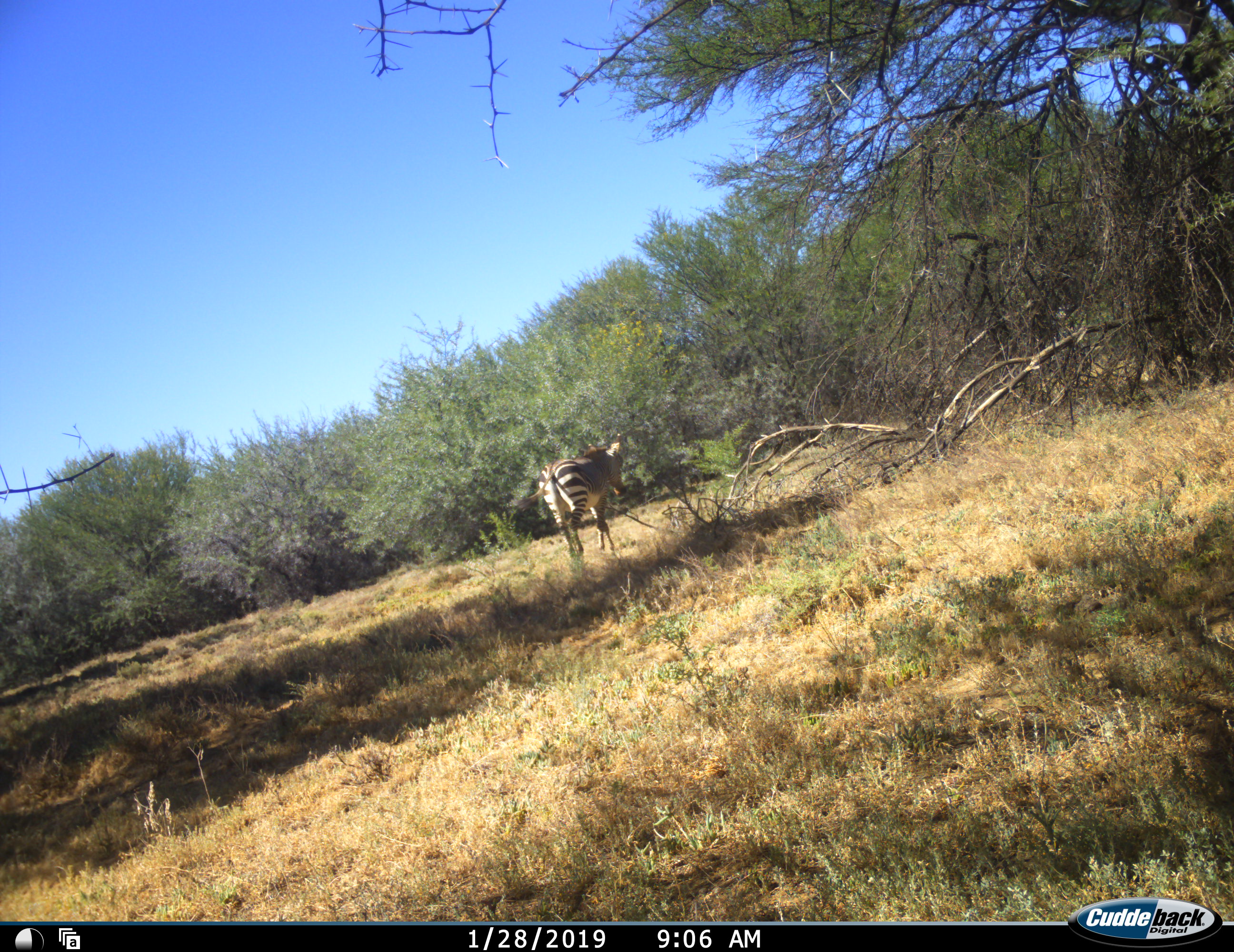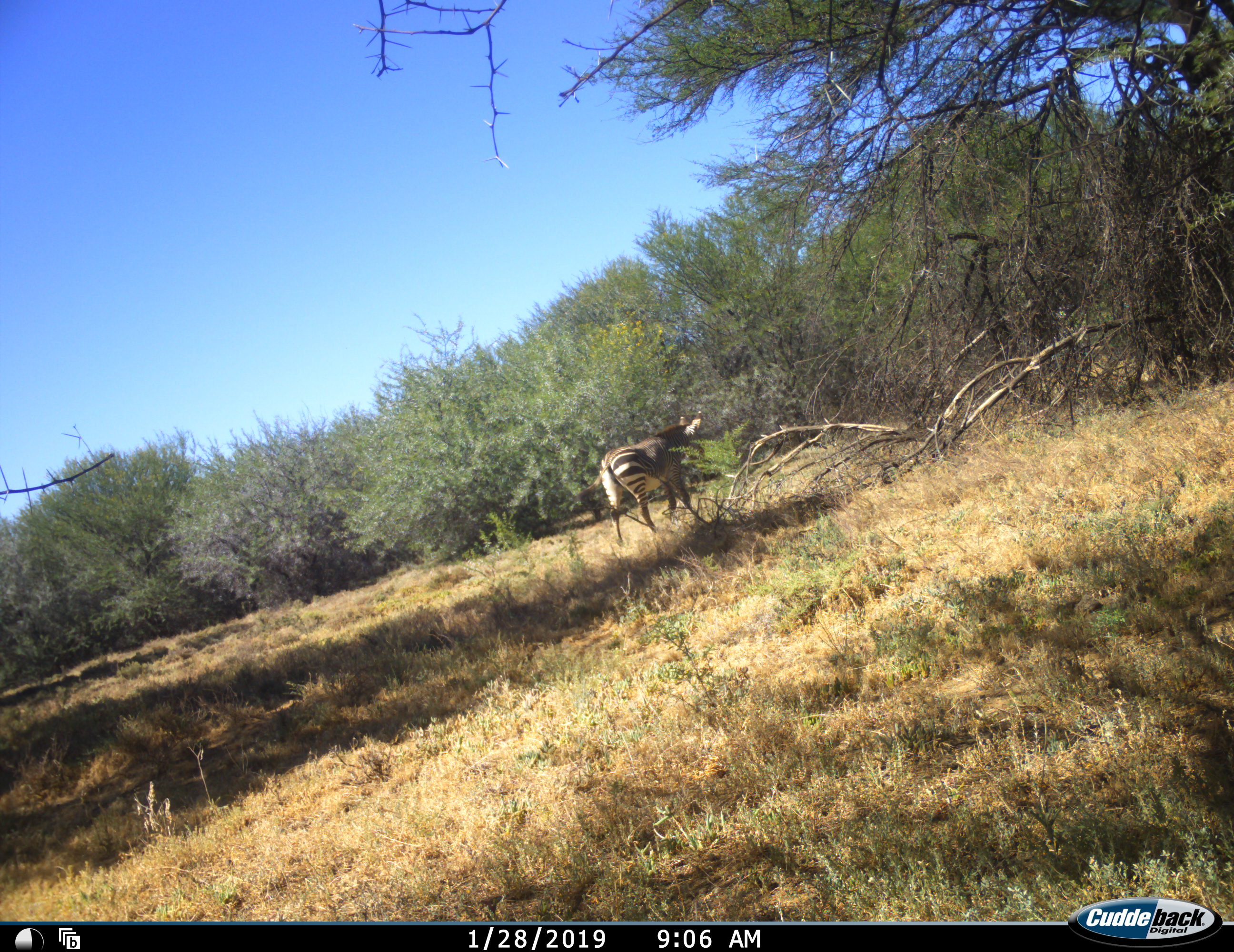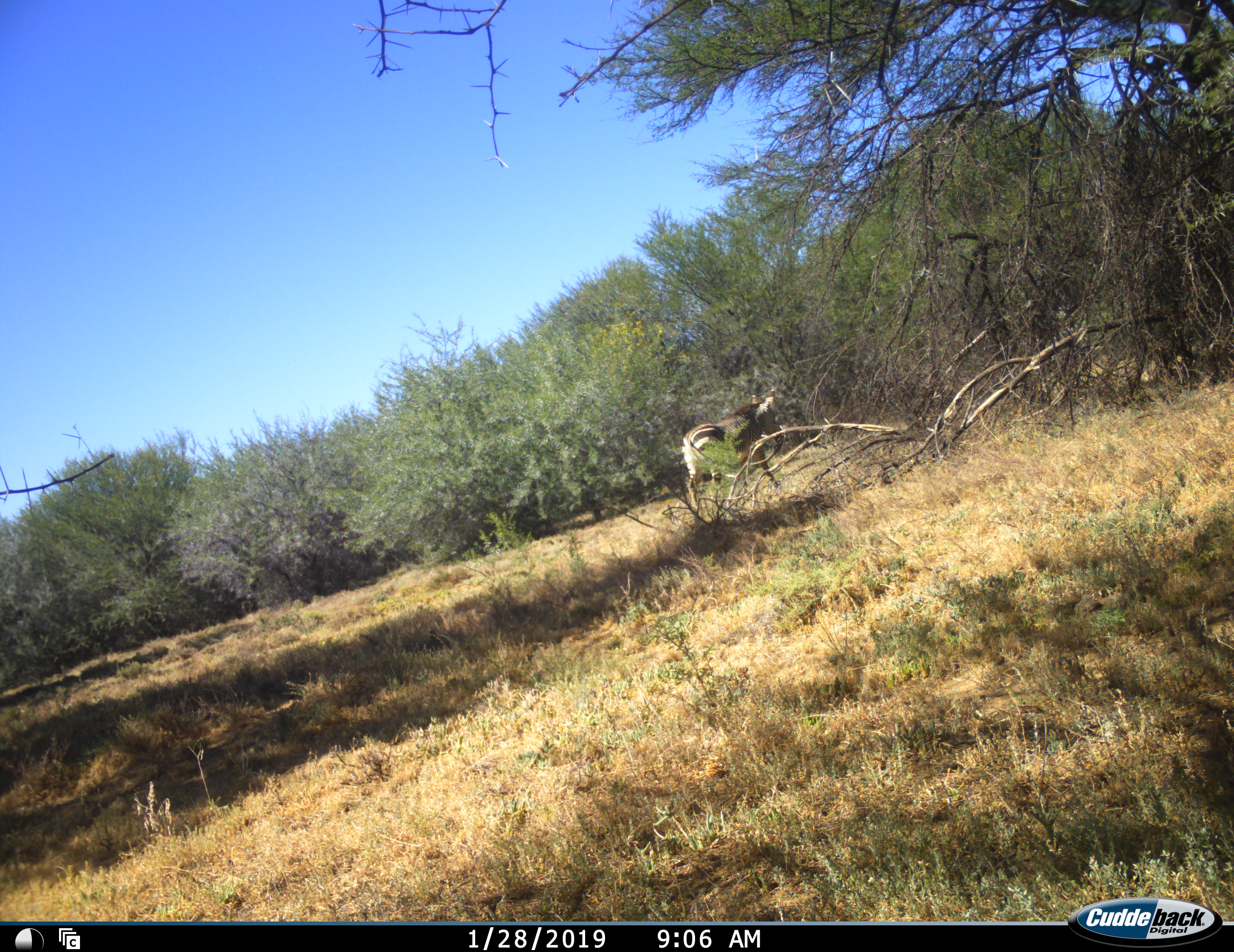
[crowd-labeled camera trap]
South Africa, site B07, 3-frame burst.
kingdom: Animalia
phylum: Chordata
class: Mammalia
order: Perissodactyla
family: Equidae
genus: Equus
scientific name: Equus zebra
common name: mountain zebra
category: zebramountain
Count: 1.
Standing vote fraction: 0%.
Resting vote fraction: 0%.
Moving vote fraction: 100%.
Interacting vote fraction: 0%.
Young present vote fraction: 10%.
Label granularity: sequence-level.